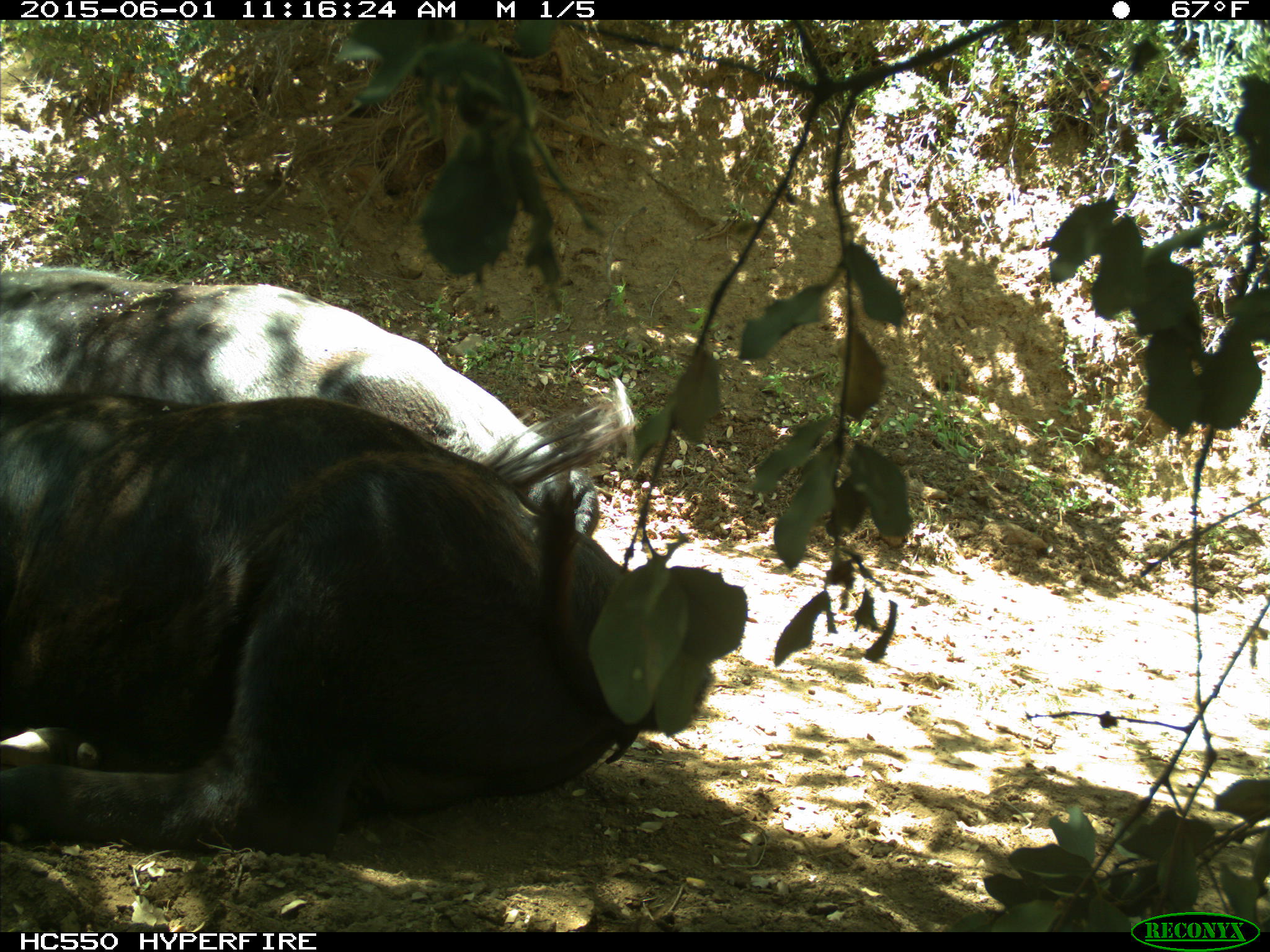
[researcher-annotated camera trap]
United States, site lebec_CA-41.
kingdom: Animalia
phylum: Chordata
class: Mammalia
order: Artiodactyla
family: Bovidae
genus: Bos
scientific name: Bos taurus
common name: domestic cow